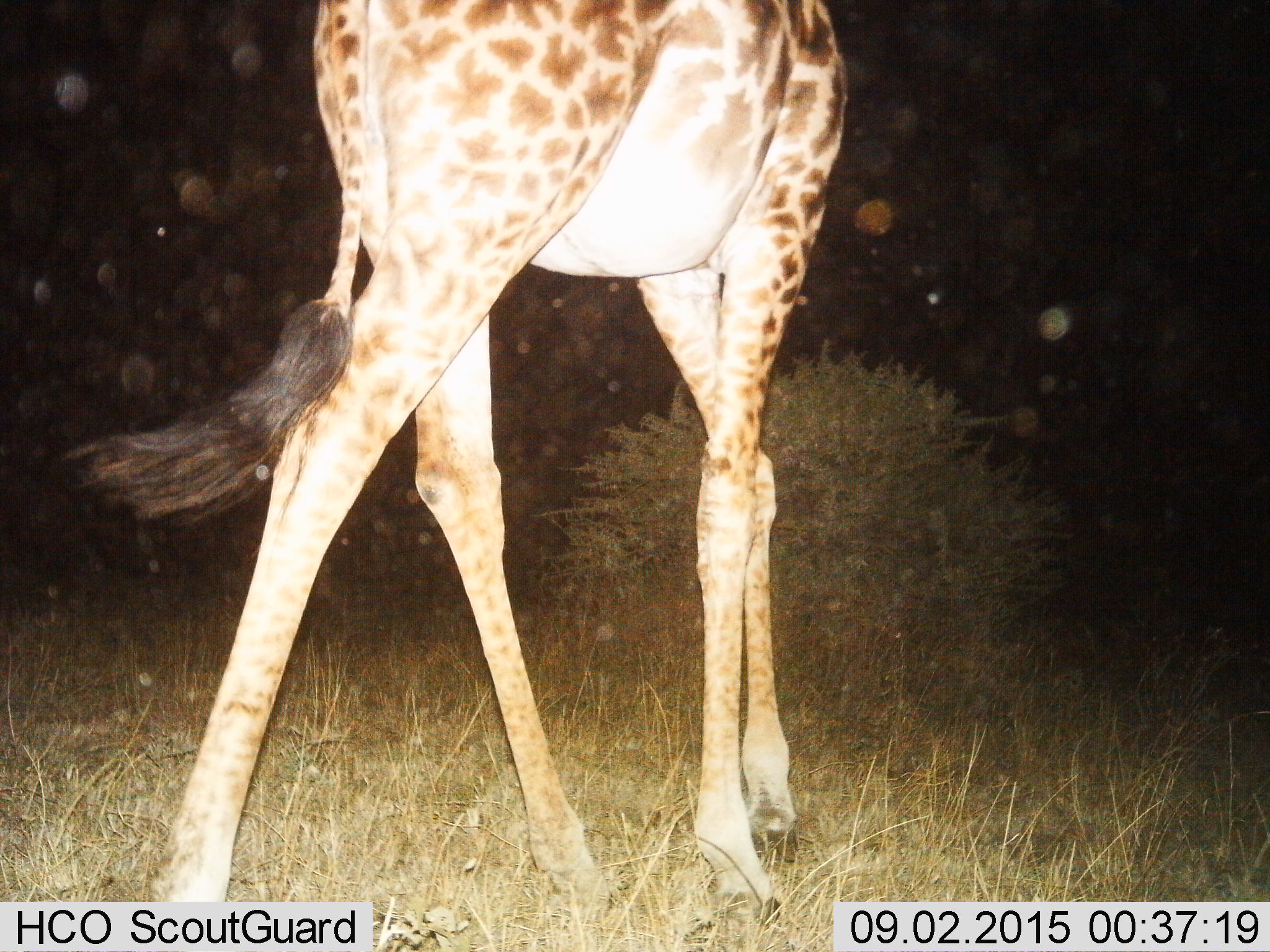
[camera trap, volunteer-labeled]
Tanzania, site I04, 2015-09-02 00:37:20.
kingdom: Animalia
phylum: Chordata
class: Mammalia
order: Artiodactyla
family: Giraffidae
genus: Giraffa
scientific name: Giraffa camelopardalis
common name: giraffe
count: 1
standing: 11%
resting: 0%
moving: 89%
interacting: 0%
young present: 0%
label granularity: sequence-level